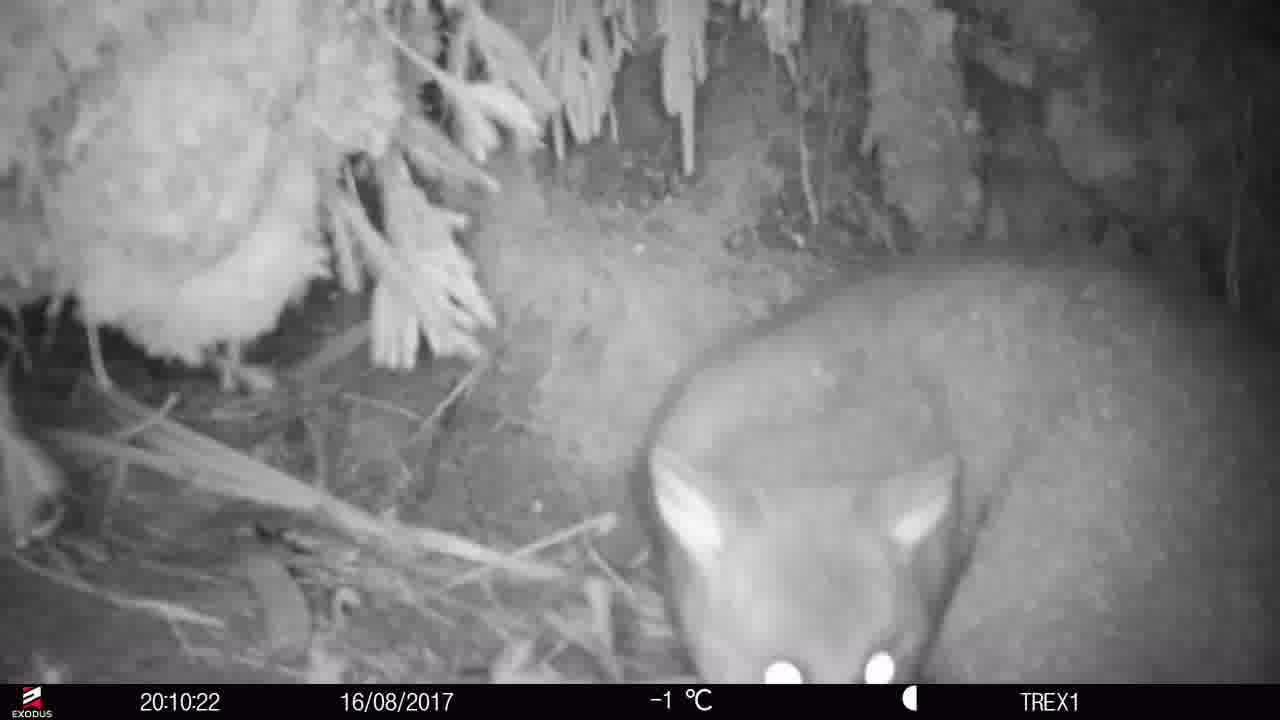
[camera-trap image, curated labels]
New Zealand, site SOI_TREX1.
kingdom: Animalia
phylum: Chordata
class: Mammalia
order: Diprotodontia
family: Phalangeridae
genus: Trichosurus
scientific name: Trichosurus vulpecula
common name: common brushtail possum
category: possum